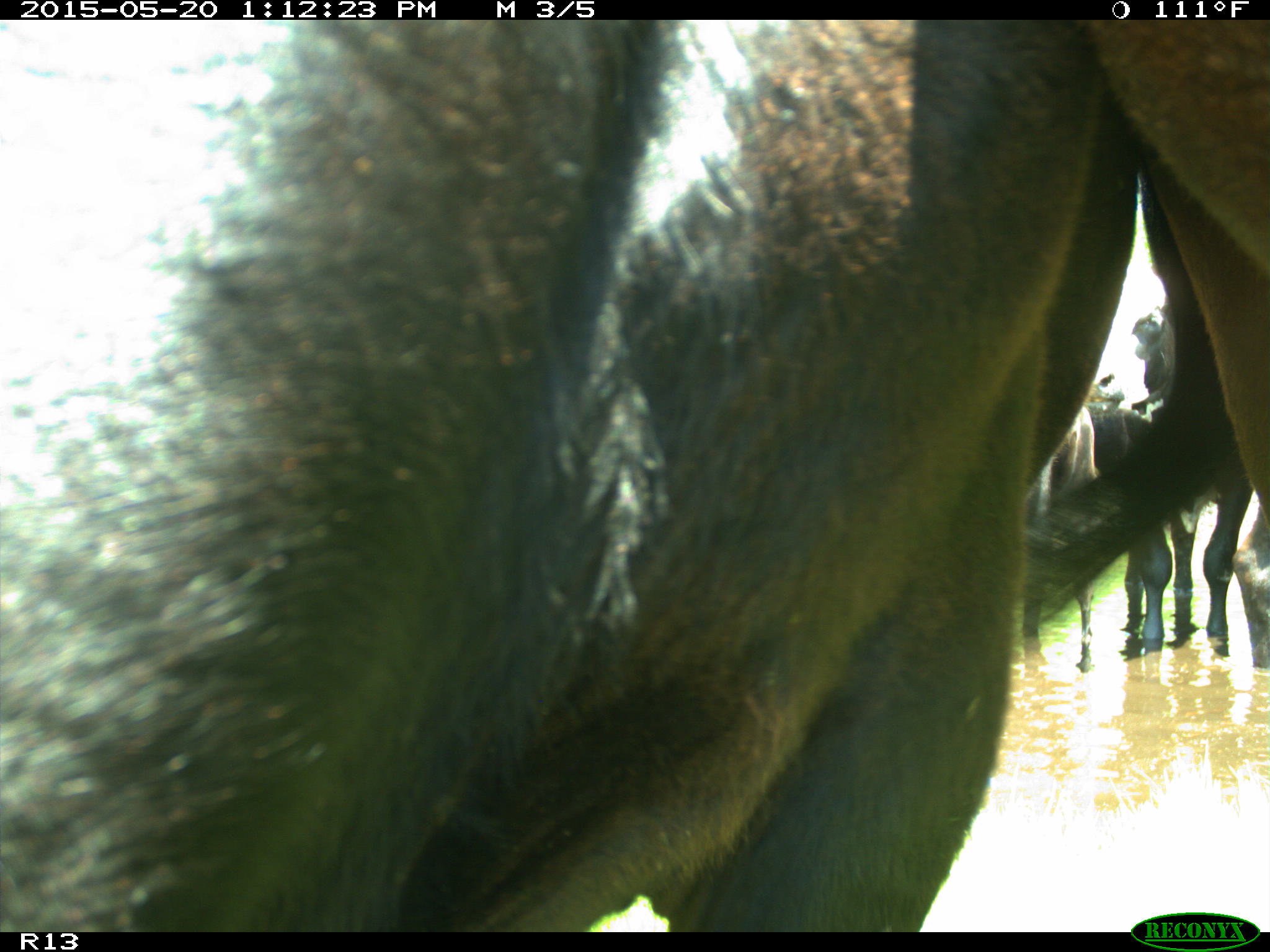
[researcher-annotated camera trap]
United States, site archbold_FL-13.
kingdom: Animalia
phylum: Chordata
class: Mammalia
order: Artiodactyla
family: Bovidae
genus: Bos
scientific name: Bos taurus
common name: domestic cow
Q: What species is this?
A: Bos taurus (domestic cow).